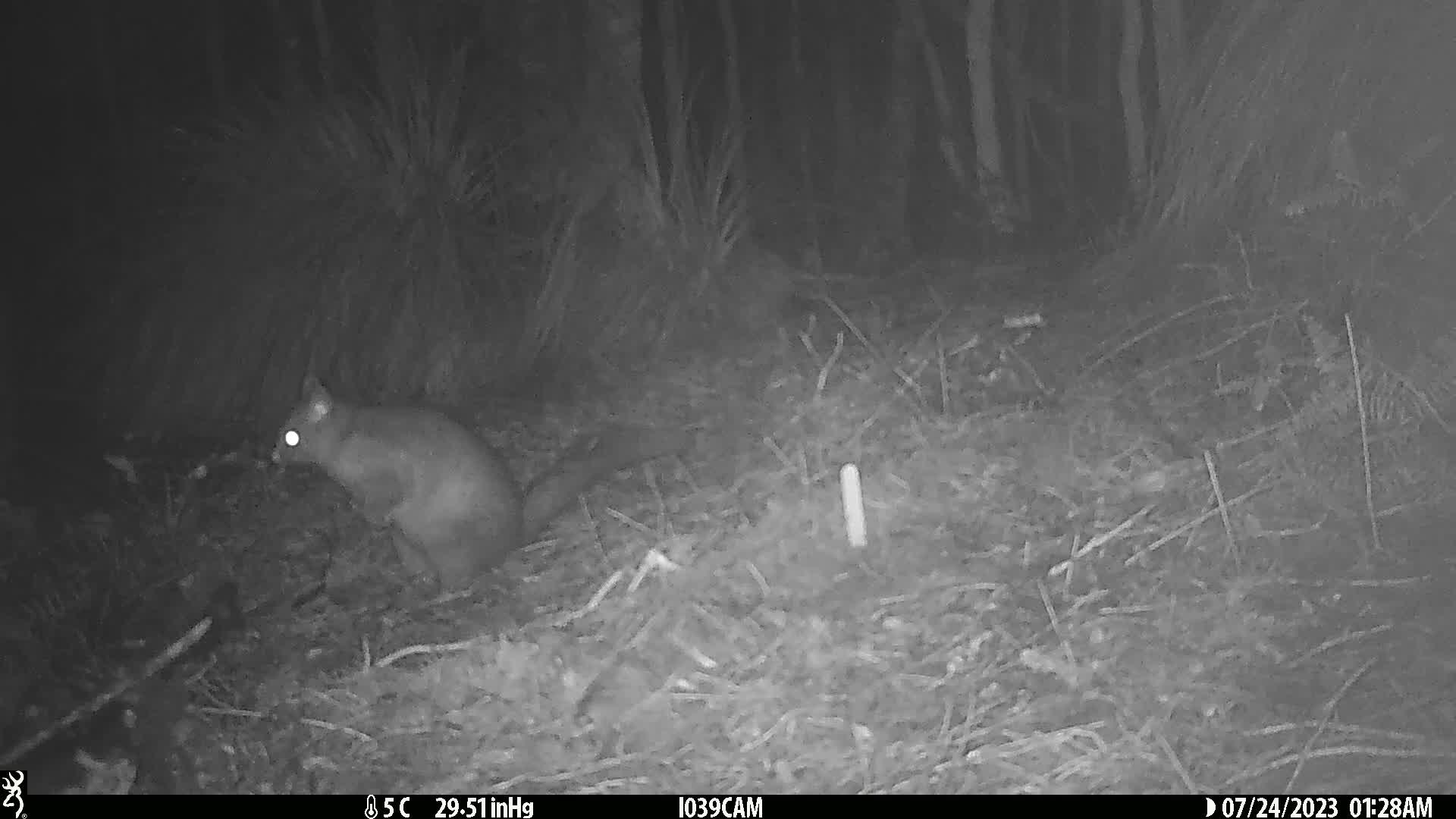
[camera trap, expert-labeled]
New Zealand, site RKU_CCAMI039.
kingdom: Animalia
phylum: Chordata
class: Mammalia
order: Diprotodontia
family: Phalangeridae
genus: Trichosurus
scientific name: Trichosurus vulpecula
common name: common brushtail possum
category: possum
Possum (common brushtail possum) (Trichosurus vulpecula).